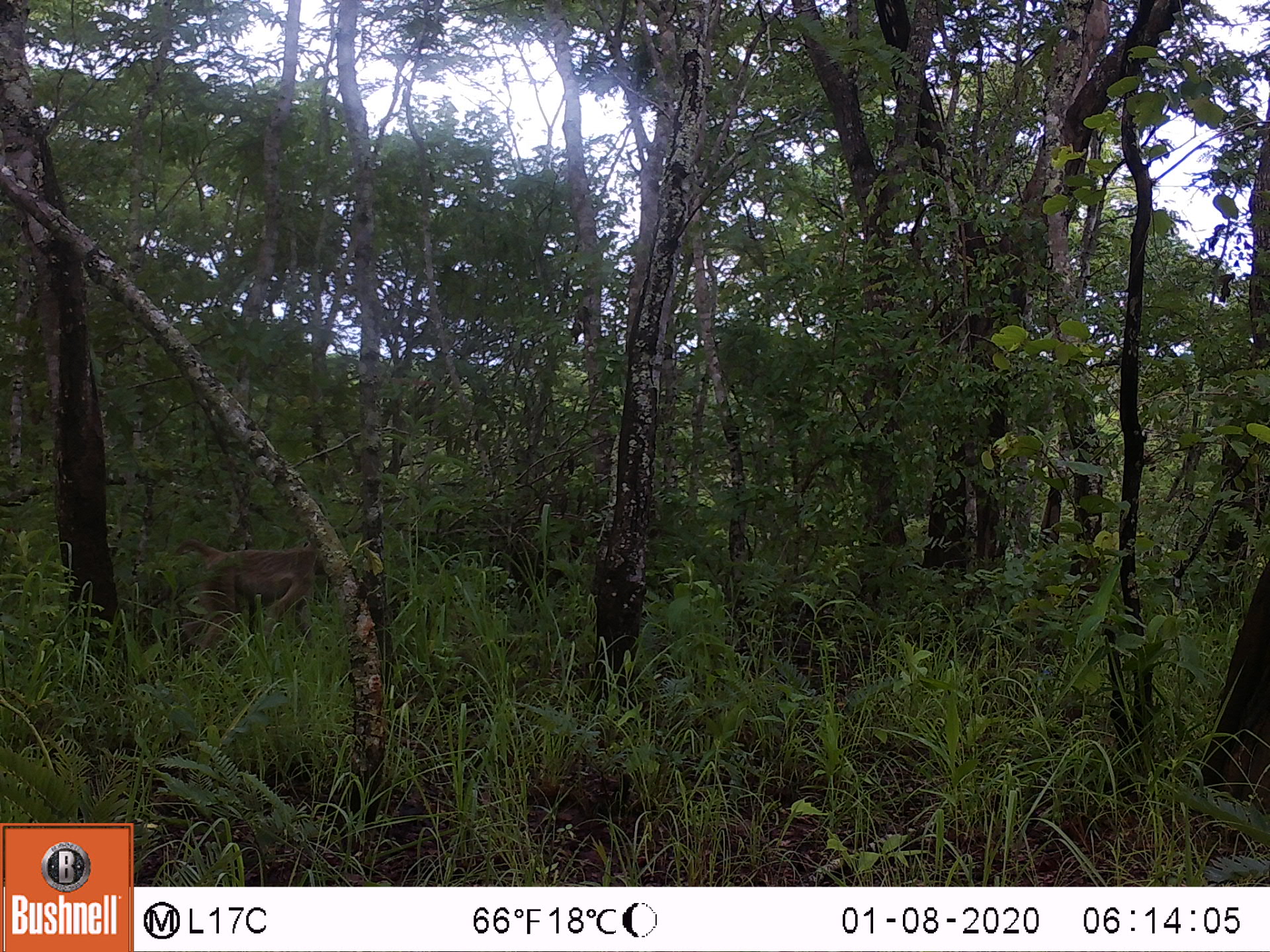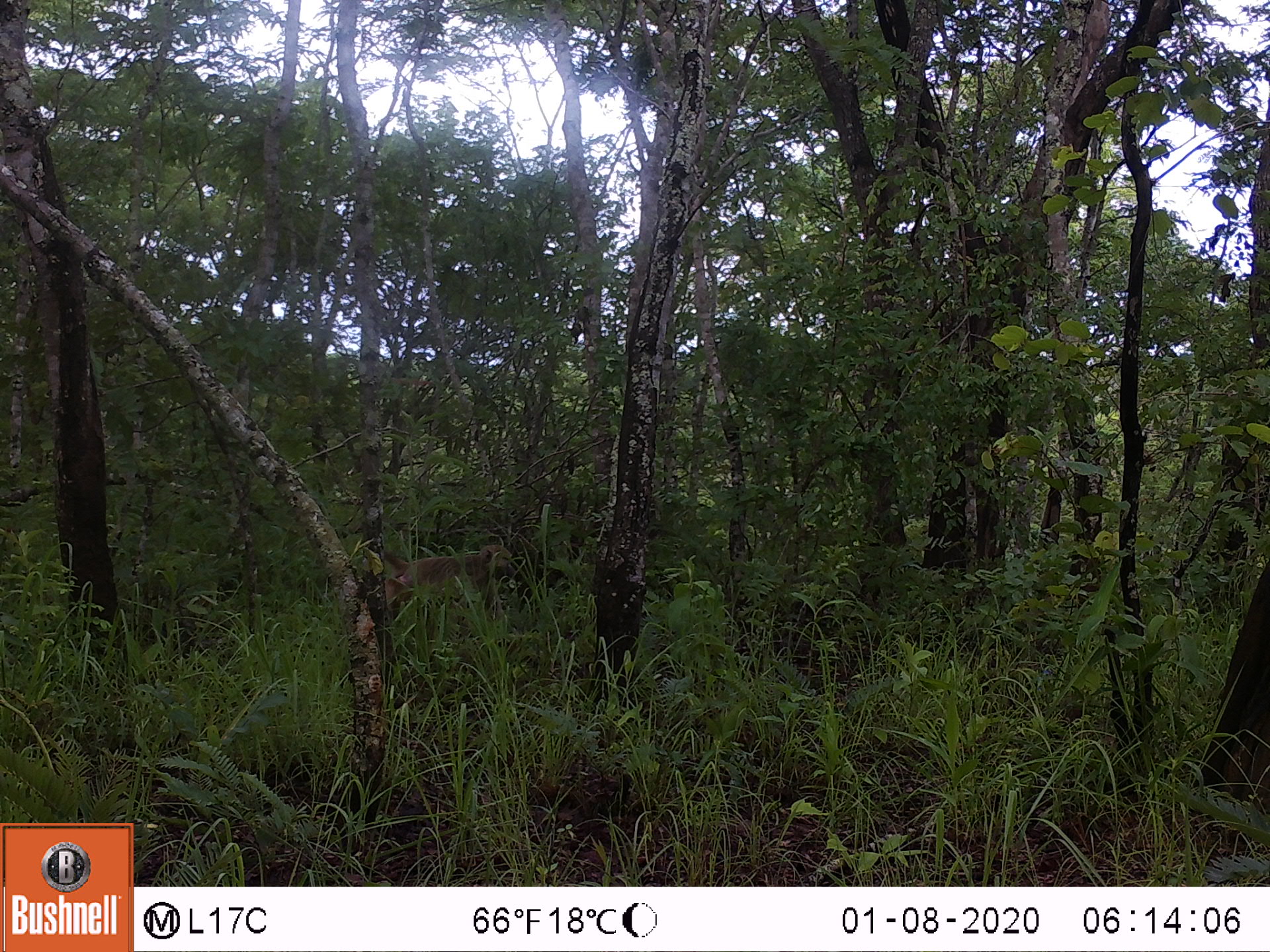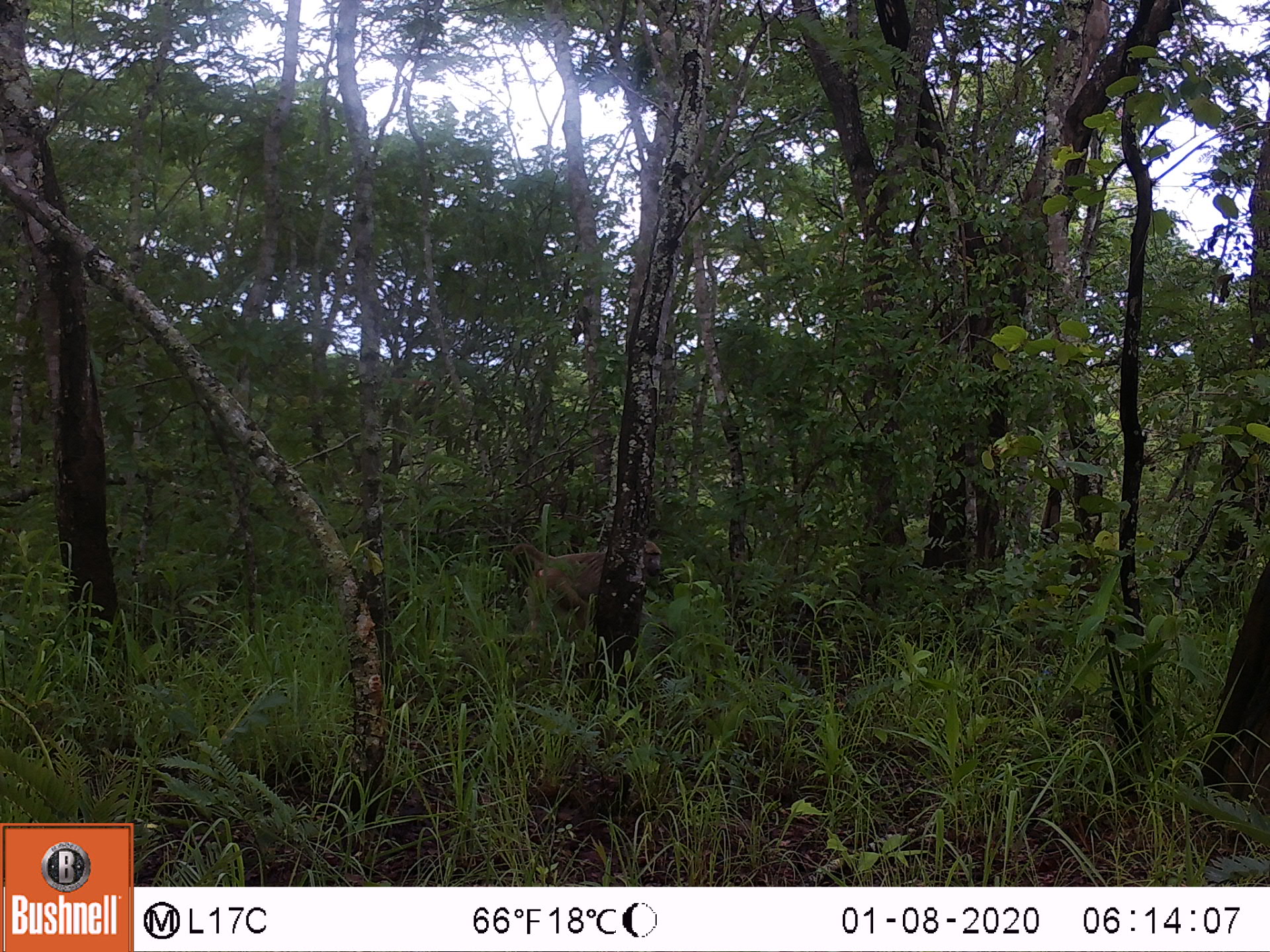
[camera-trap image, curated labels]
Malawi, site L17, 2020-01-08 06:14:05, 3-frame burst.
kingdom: Animalia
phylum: Chordata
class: Mammalia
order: Primates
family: Cercopithecidae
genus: Papio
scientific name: Papio cynocephalus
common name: yellow baboon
Yellow baboon (Papio cynocephalus), count 1.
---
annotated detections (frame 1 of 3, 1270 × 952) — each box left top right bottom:
yellow baboon: 130 538 332 656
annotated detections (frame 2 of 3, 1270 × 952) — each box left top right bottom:
yellow baboon: 379 542 518 626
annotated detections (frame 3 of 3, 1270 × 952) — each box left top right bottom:
yellow baboon: 501 537 668 631